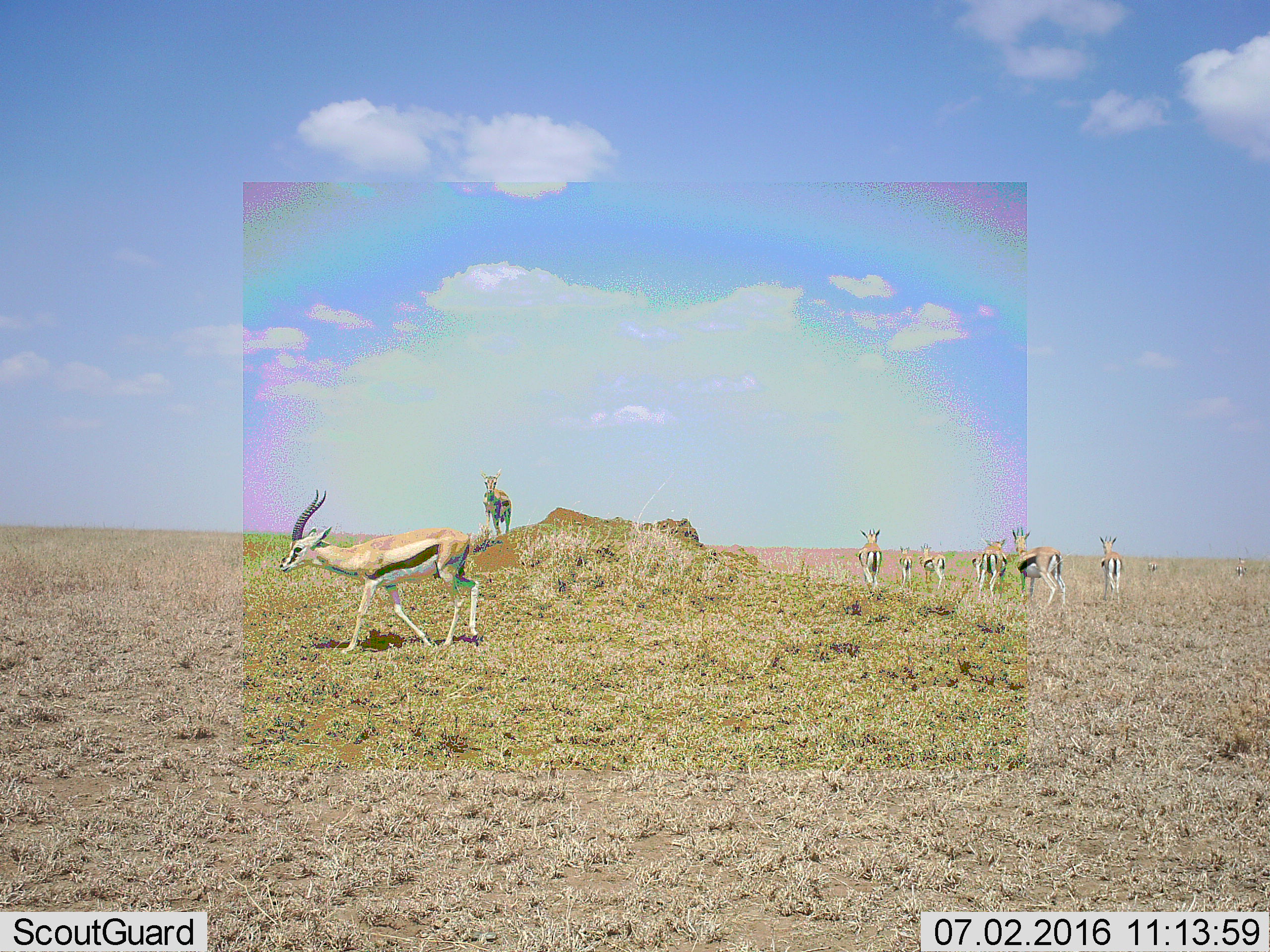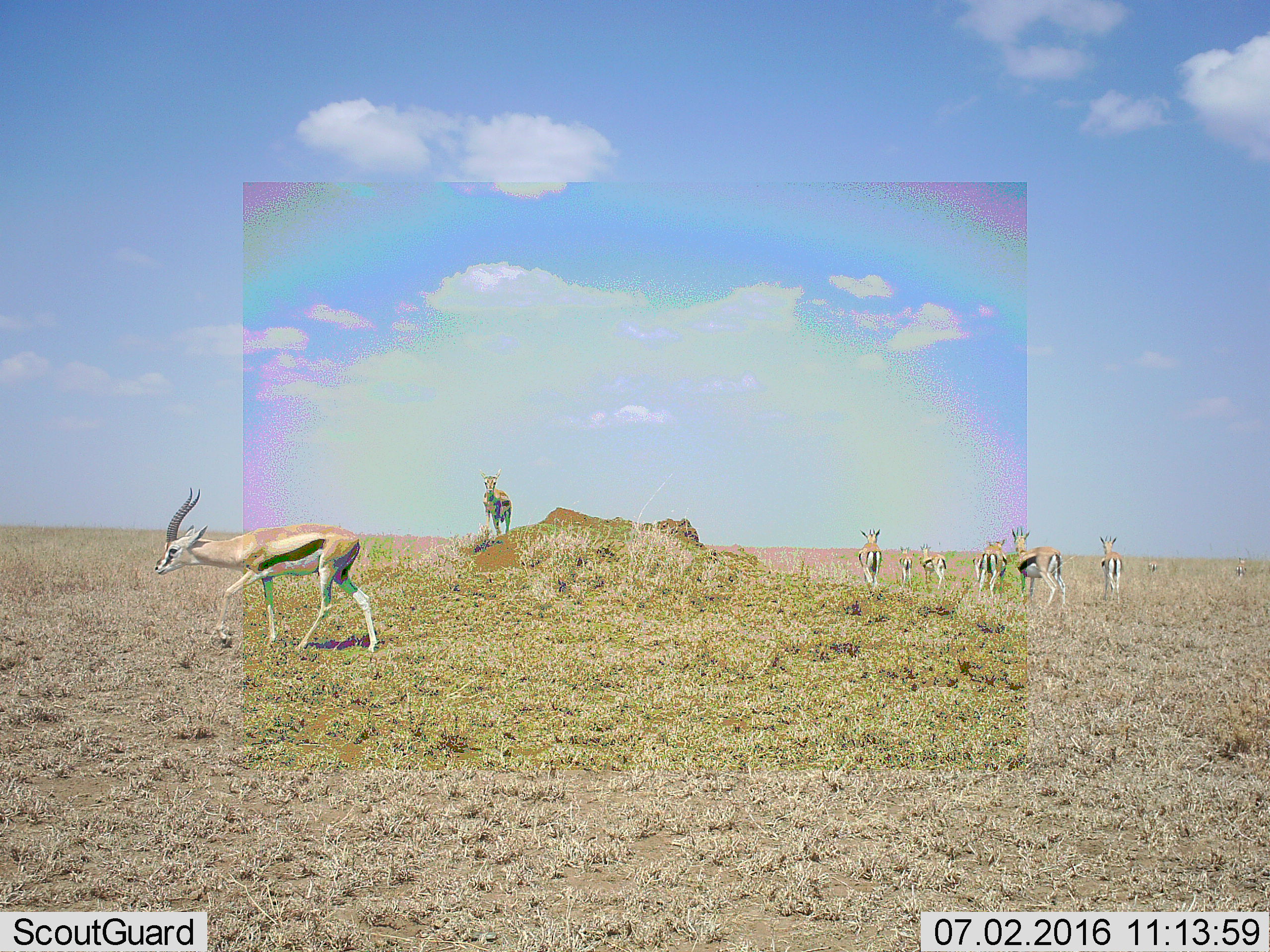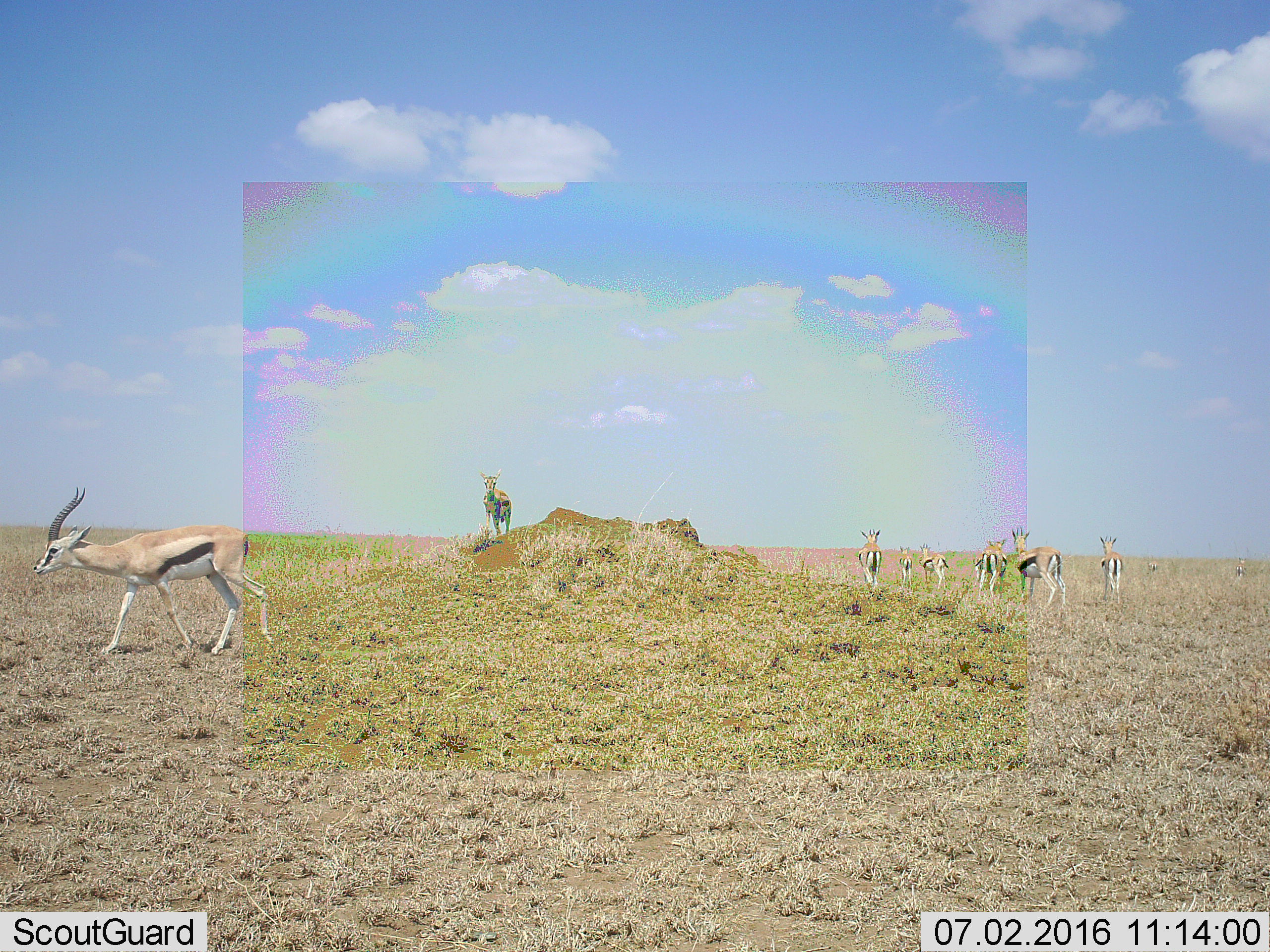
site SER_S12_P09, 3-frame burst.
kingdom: Animalia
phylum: Chordata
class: Mammalia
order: Artiodactyla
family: Bovidae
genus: Eudorcas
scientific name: Eudorcas thomsonii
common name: thomson's gazelle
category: gazellethomsons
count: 11-50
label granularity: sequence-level